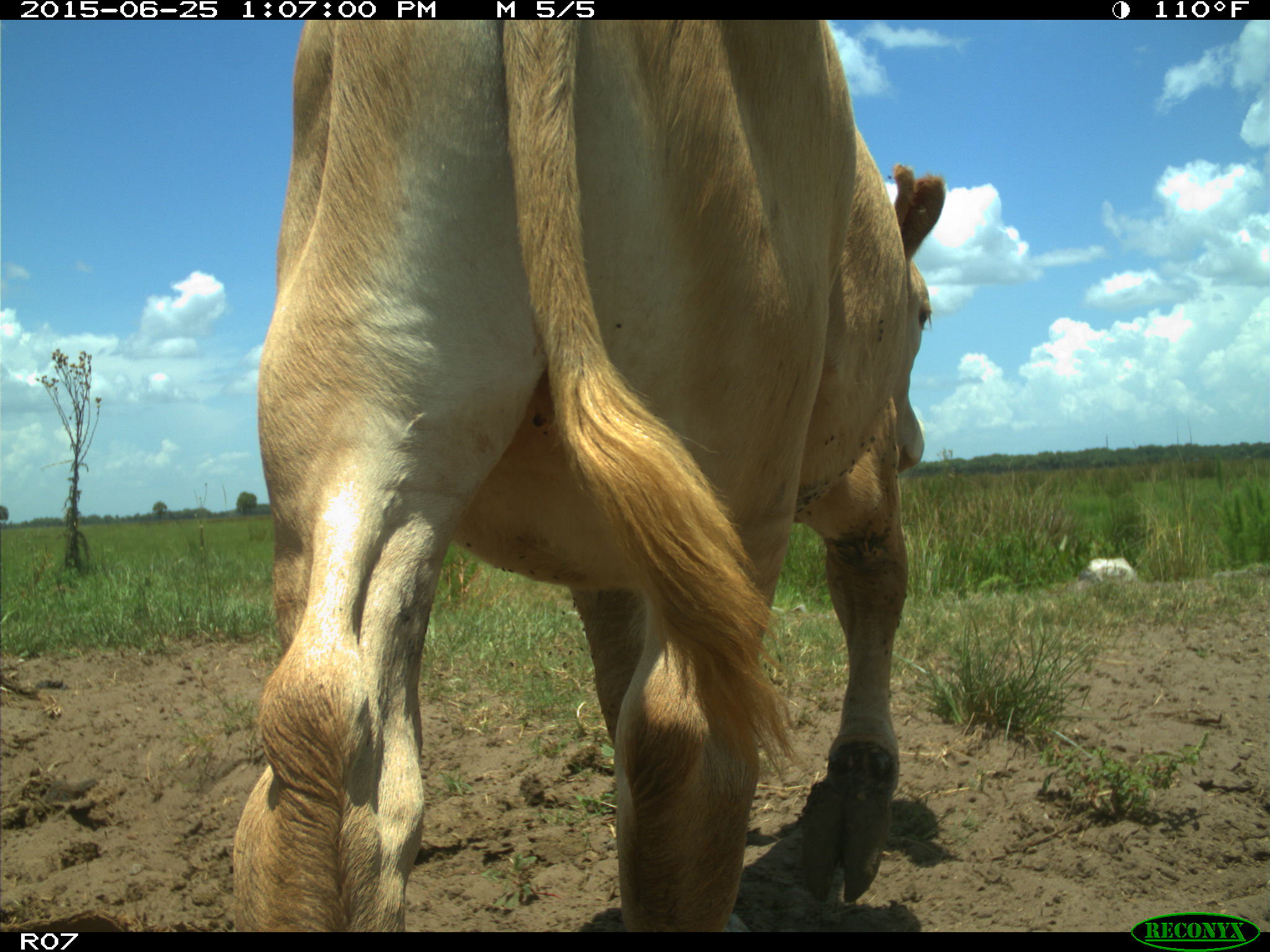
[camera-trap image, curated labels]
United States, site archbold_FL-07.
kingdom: Animalia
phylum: Chordata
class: Mammalia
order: Artiodactyla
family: Bovidae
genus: Bos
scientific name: Bos taurus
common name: domestic cow